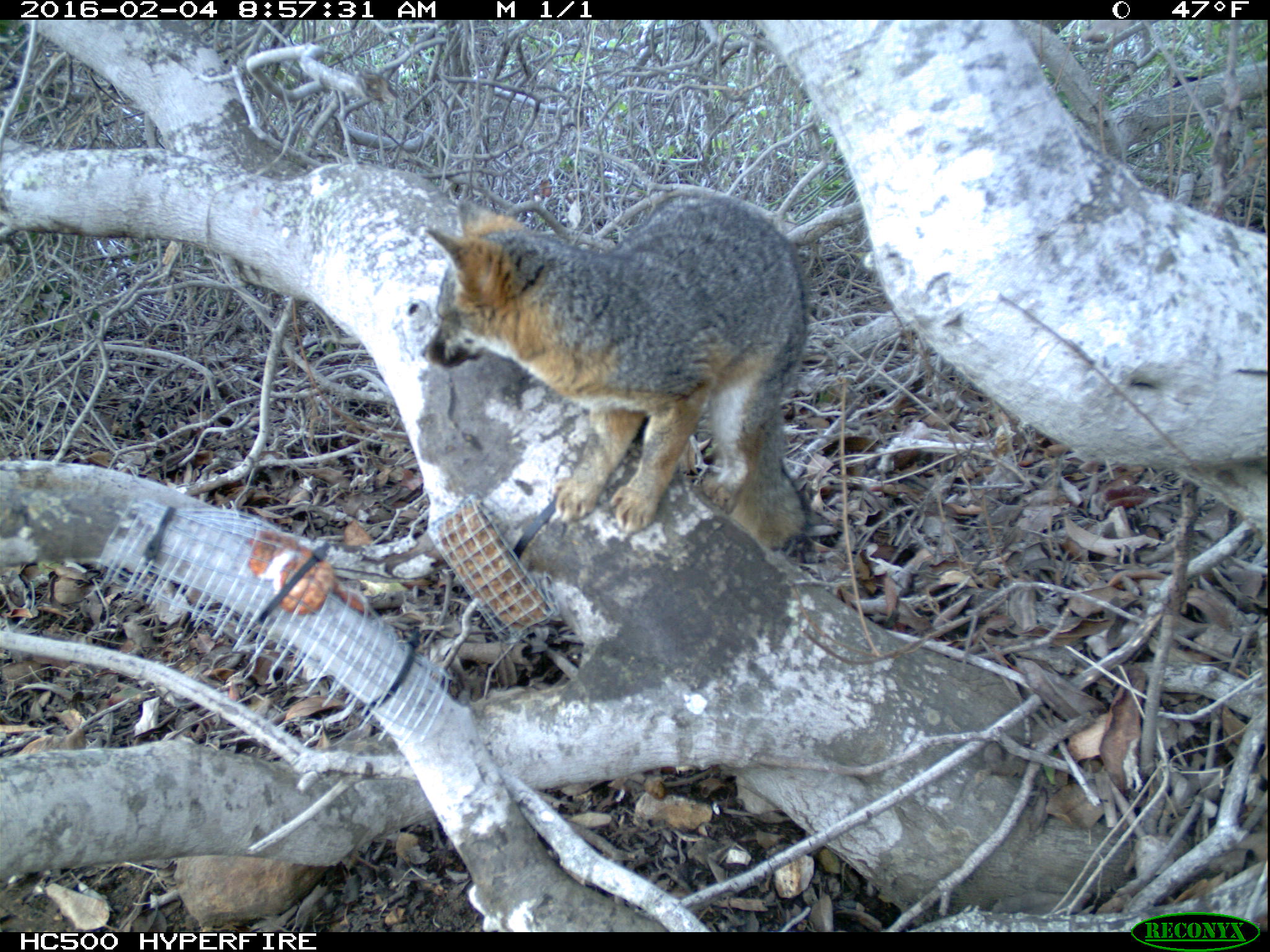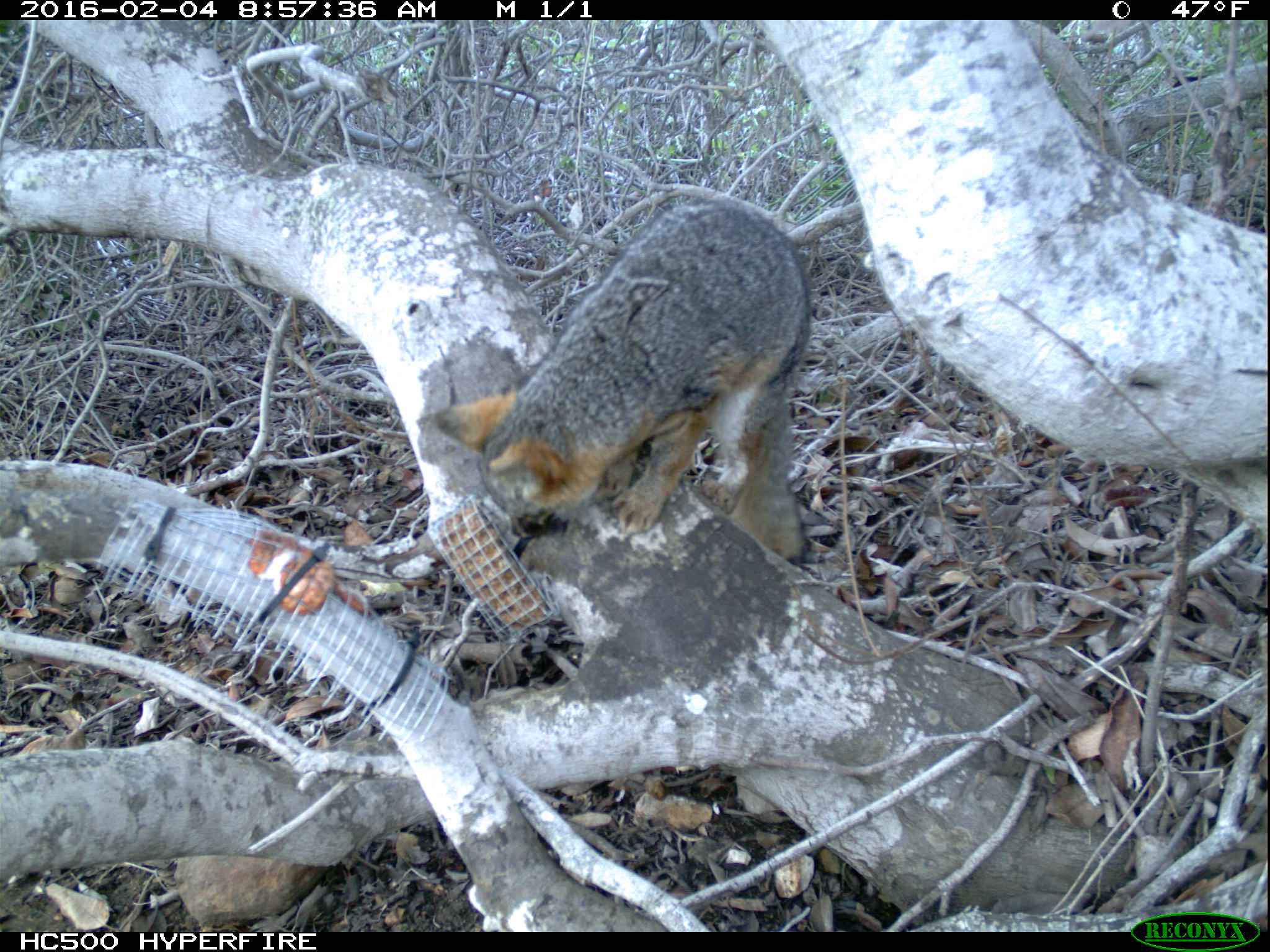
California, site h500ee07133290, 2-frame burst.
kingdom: Animalia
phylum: Chordata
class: Mammalia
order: Carnivora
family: Canidae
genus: Urocyon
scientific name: Urocyon littoralis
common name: island fox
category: fox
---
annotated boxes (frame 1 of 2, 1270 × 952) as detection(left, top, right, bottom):
fox: detection(418, 186, 809, 552)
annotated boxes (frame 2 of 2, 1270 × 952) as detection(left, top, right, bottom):
fox: detection(432, 200, 812, 564)